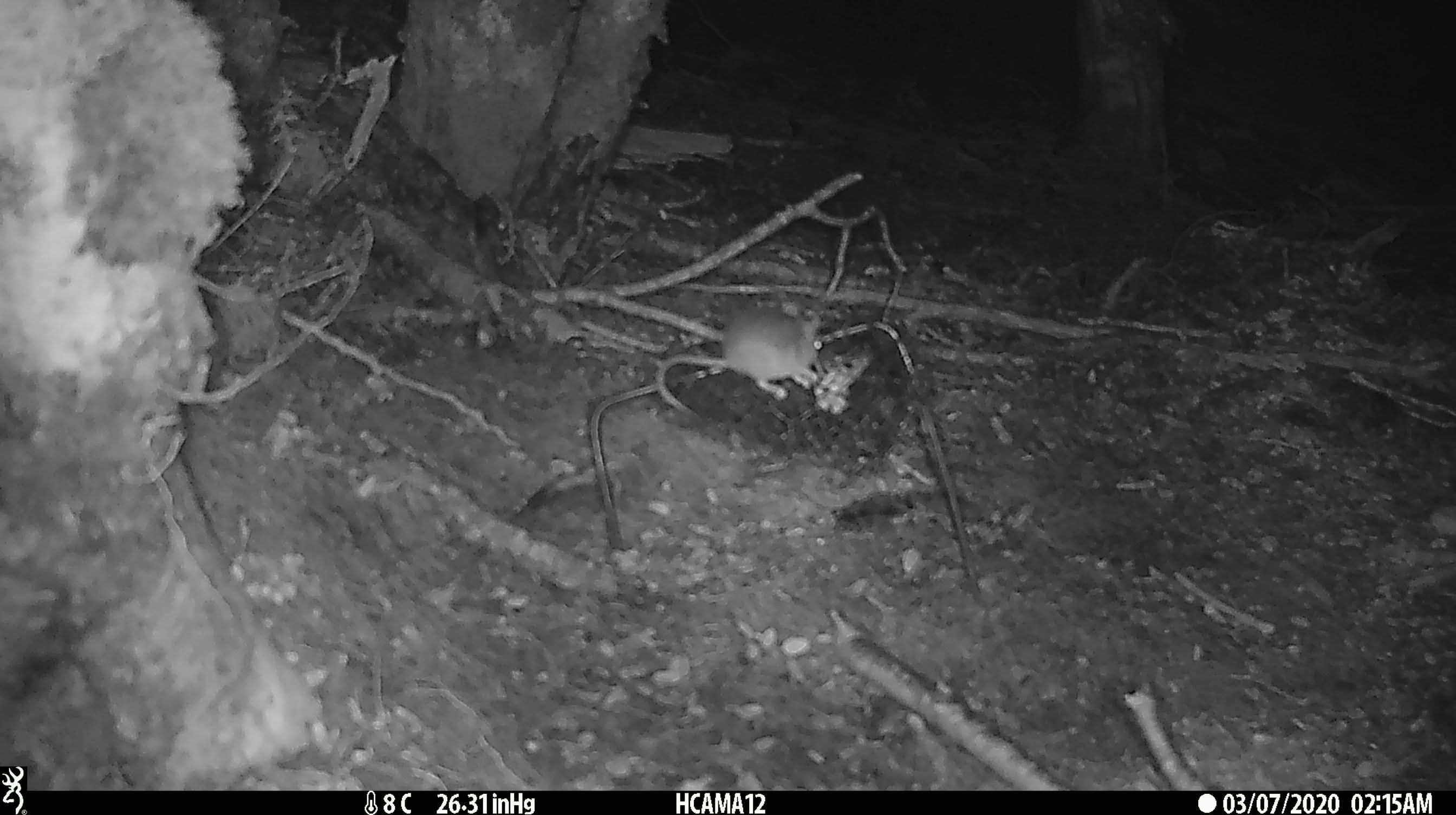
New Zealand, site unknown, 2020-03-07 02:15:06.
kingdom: Animalia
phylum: Chordata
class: Mammalia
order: Rodentia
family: Muridae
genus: Mus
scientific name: Mus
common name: mouse